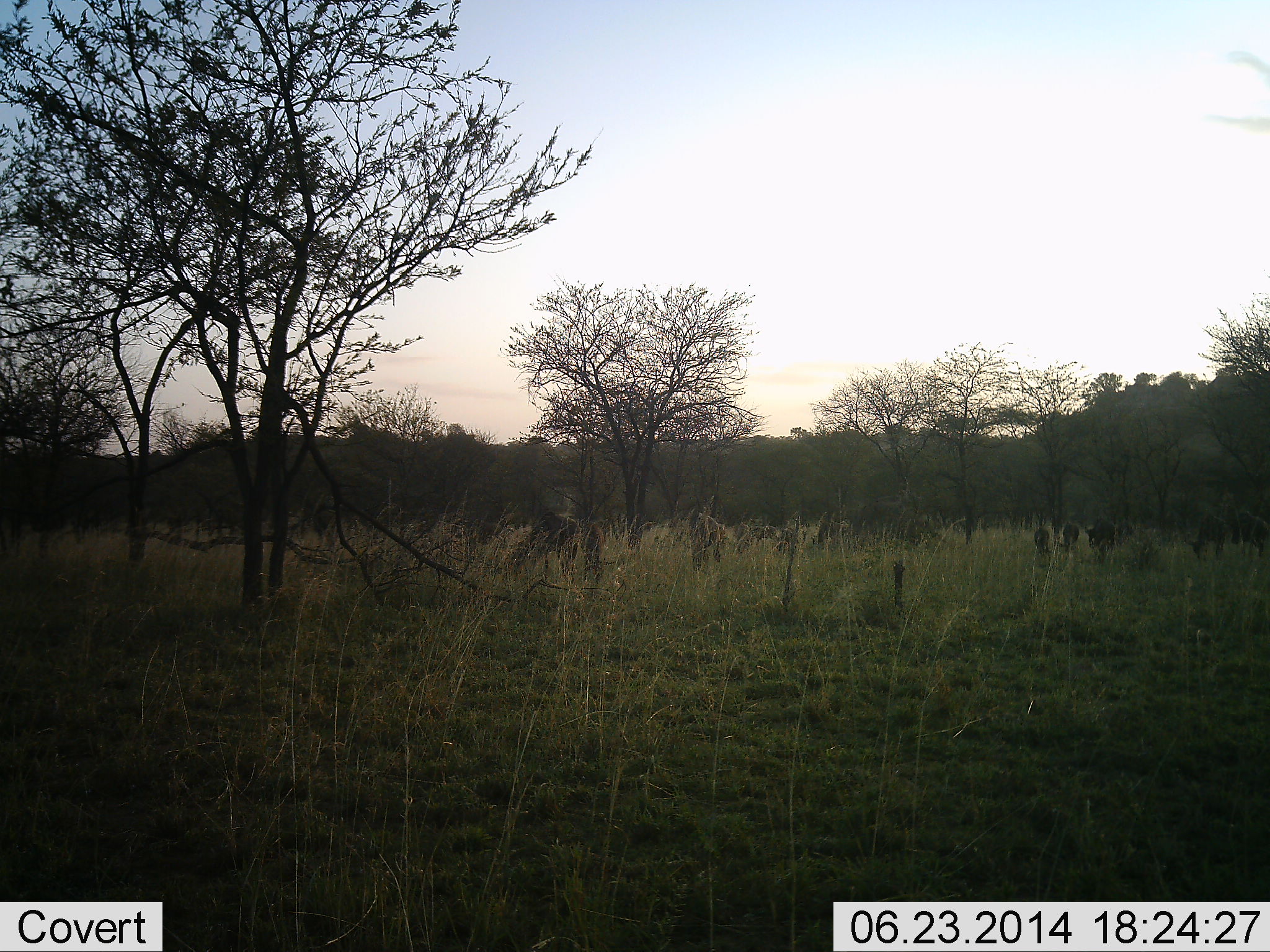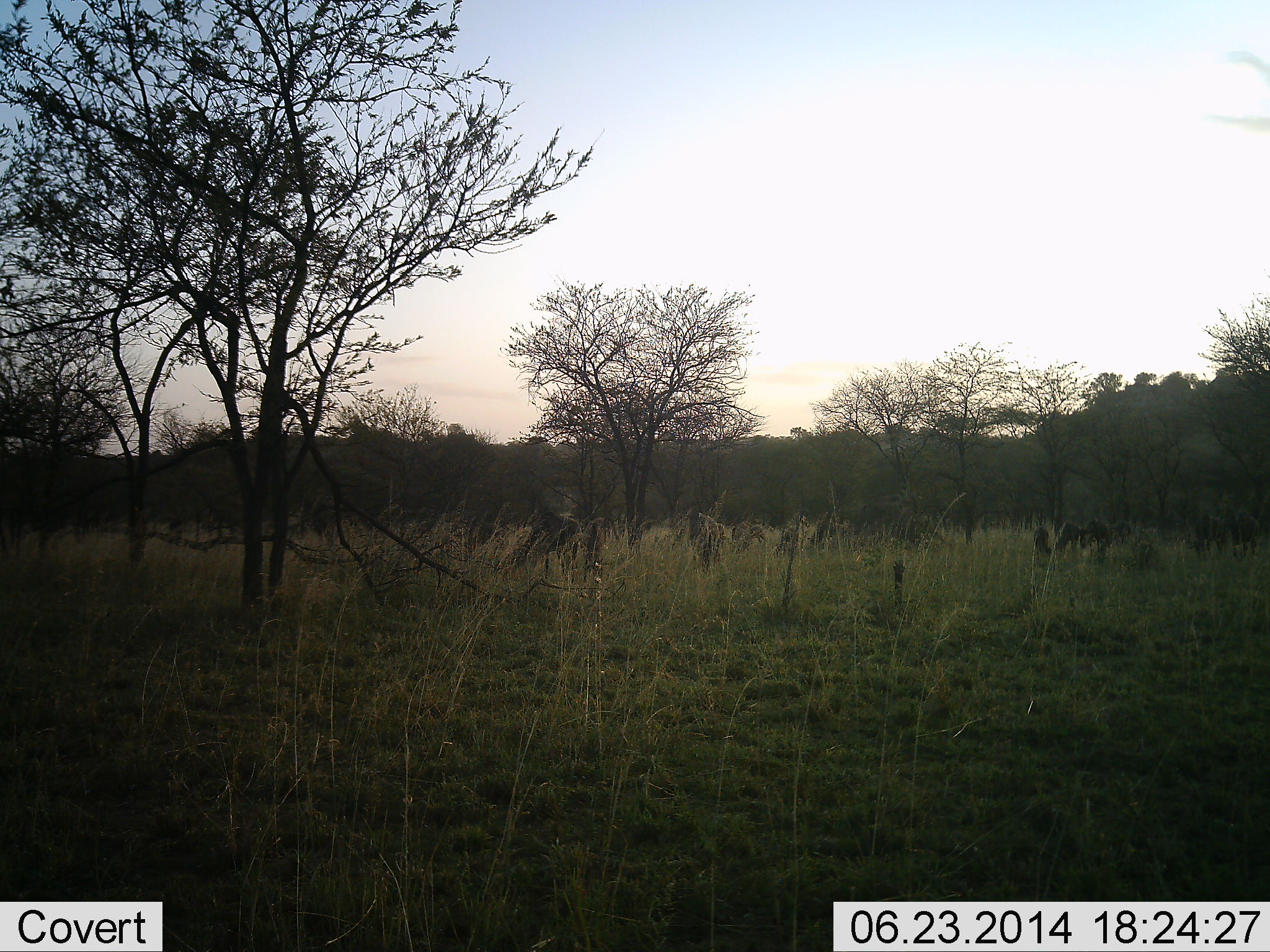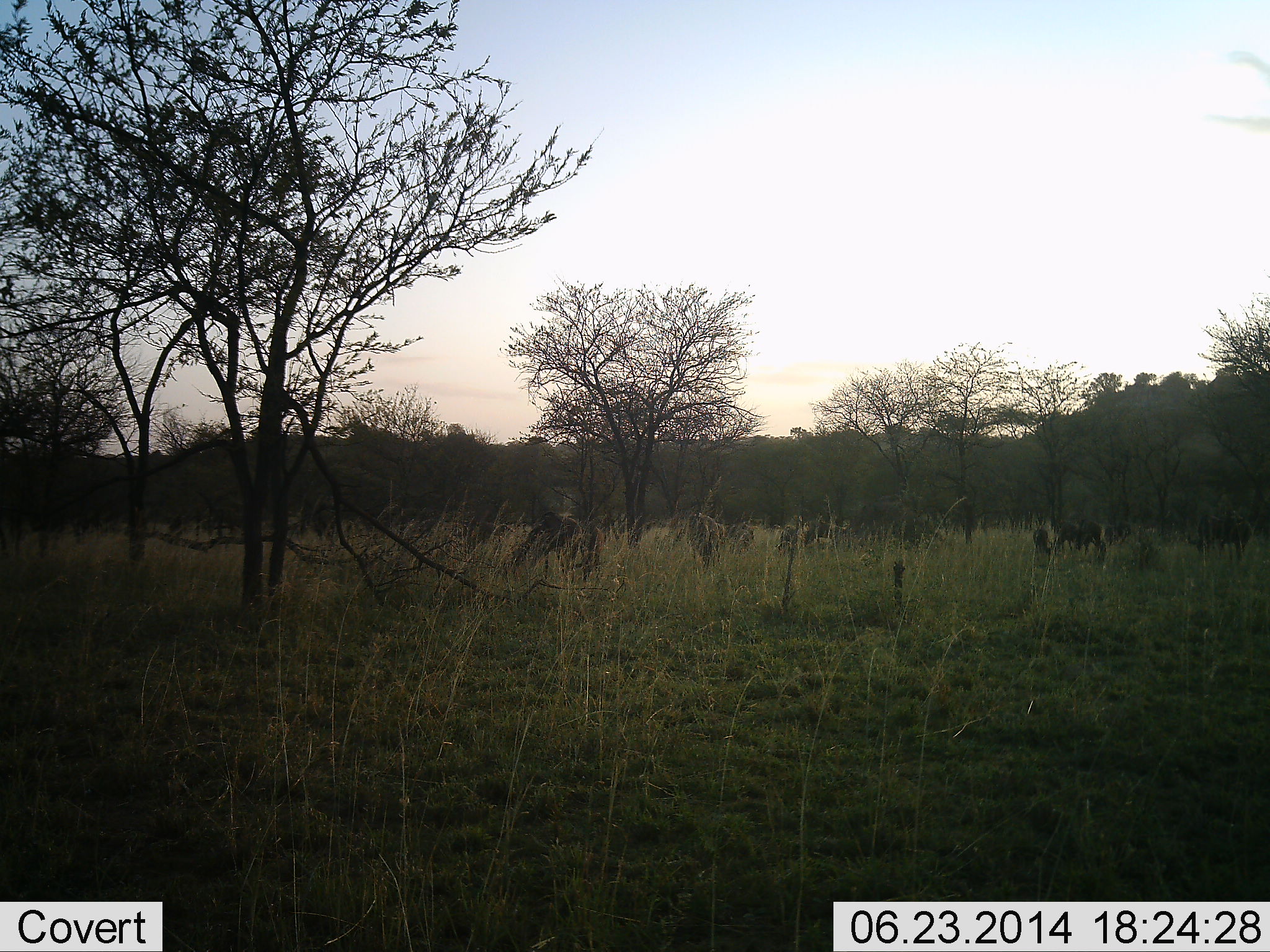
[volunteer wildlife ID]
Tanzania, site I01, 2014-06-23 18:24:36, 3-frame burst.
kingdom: Animalia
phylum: Chordata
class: Mammalia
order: Artiodactyla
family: Bovidae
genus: Connochaetes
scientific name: Connochaetes taurinus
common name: blue wildebeest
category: wildebeest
Wildebeest (blue wildebeest) (Connochaetes taurinus), count 10. Behavior (volunteer vote fractions): standing 25%, resting 0%, moving 38%, interacting 0%. Young present (vote fraction): 0%. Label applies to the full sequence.